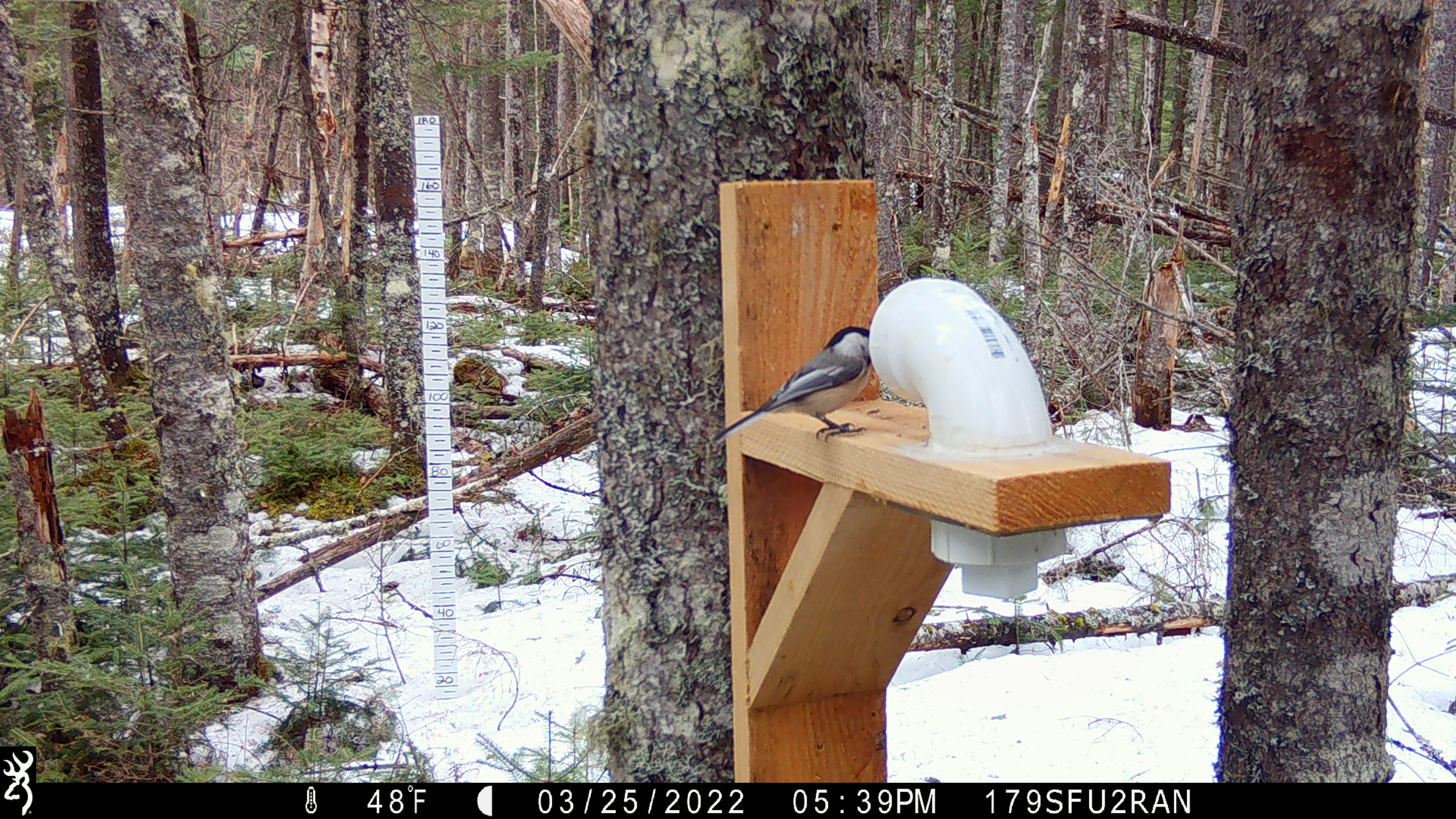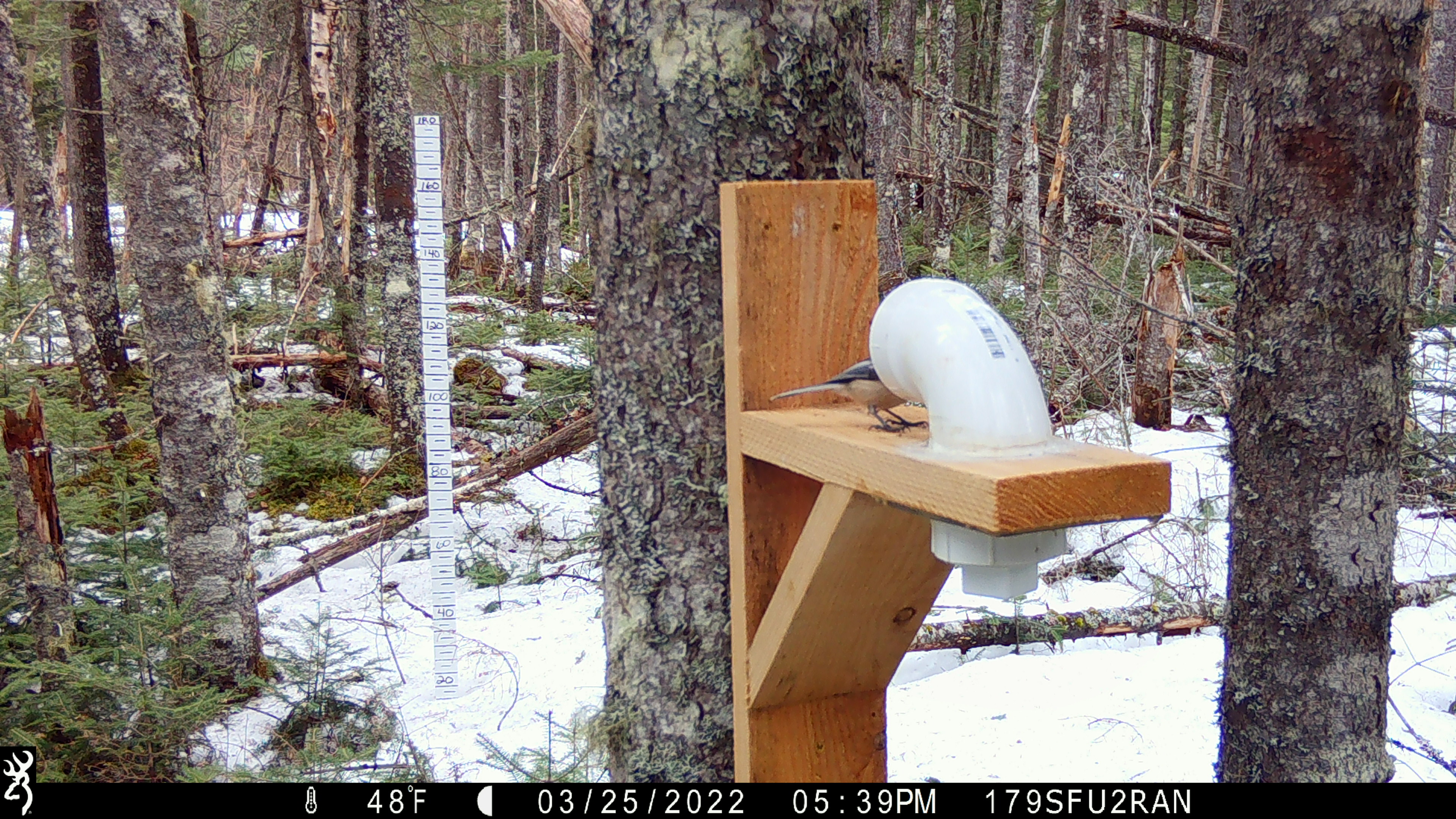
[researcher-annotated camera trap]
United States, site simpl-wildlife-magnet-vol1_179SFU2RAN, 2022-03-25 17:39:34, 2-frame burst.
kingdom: Animalia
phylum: Chordata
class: Aves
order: Passeriformes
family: Paridae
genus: Poecile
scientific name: Poecile atricapillus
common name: black-capped chickadee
Black-capped chickadee (Poecile atricapillus).